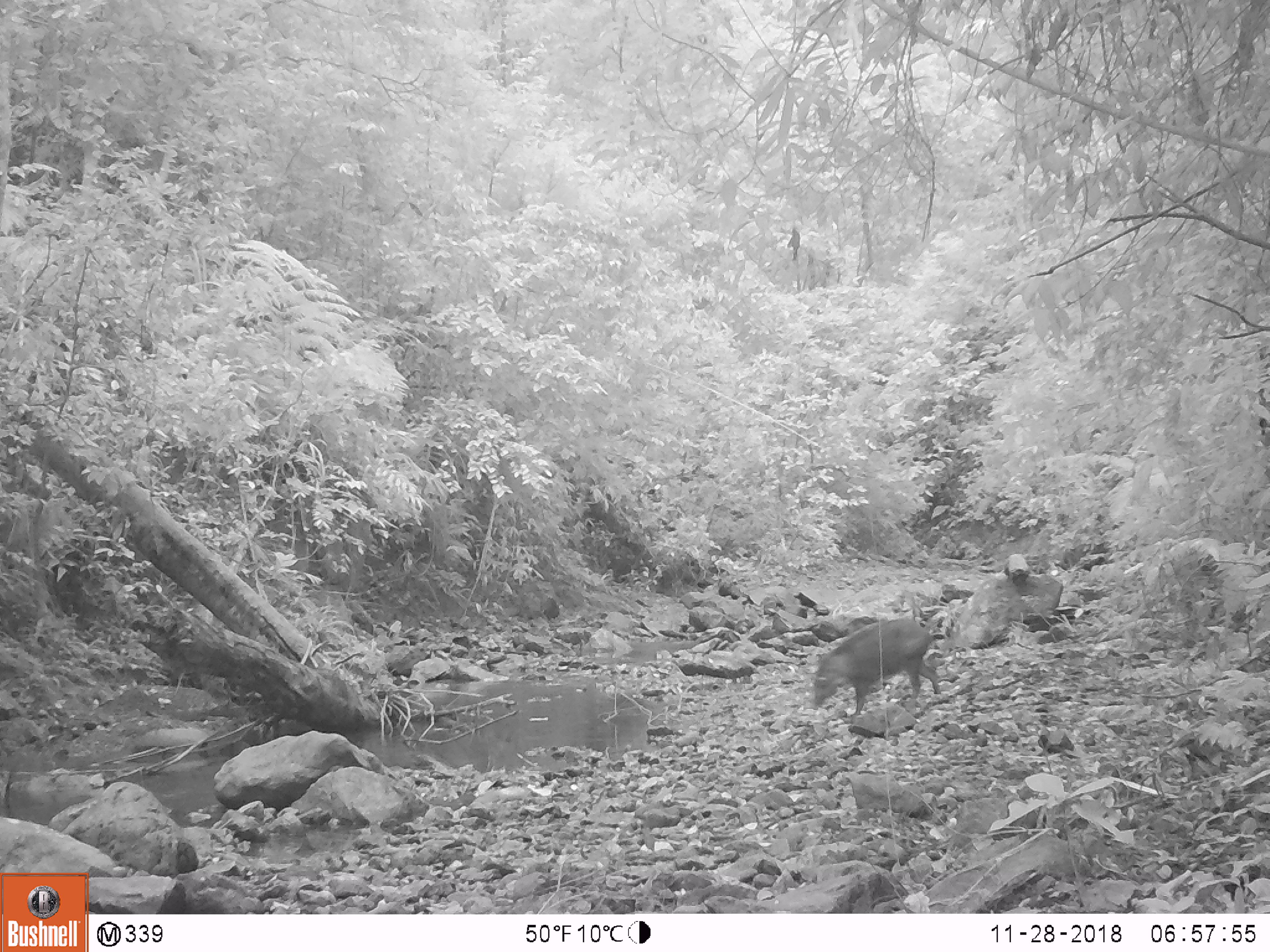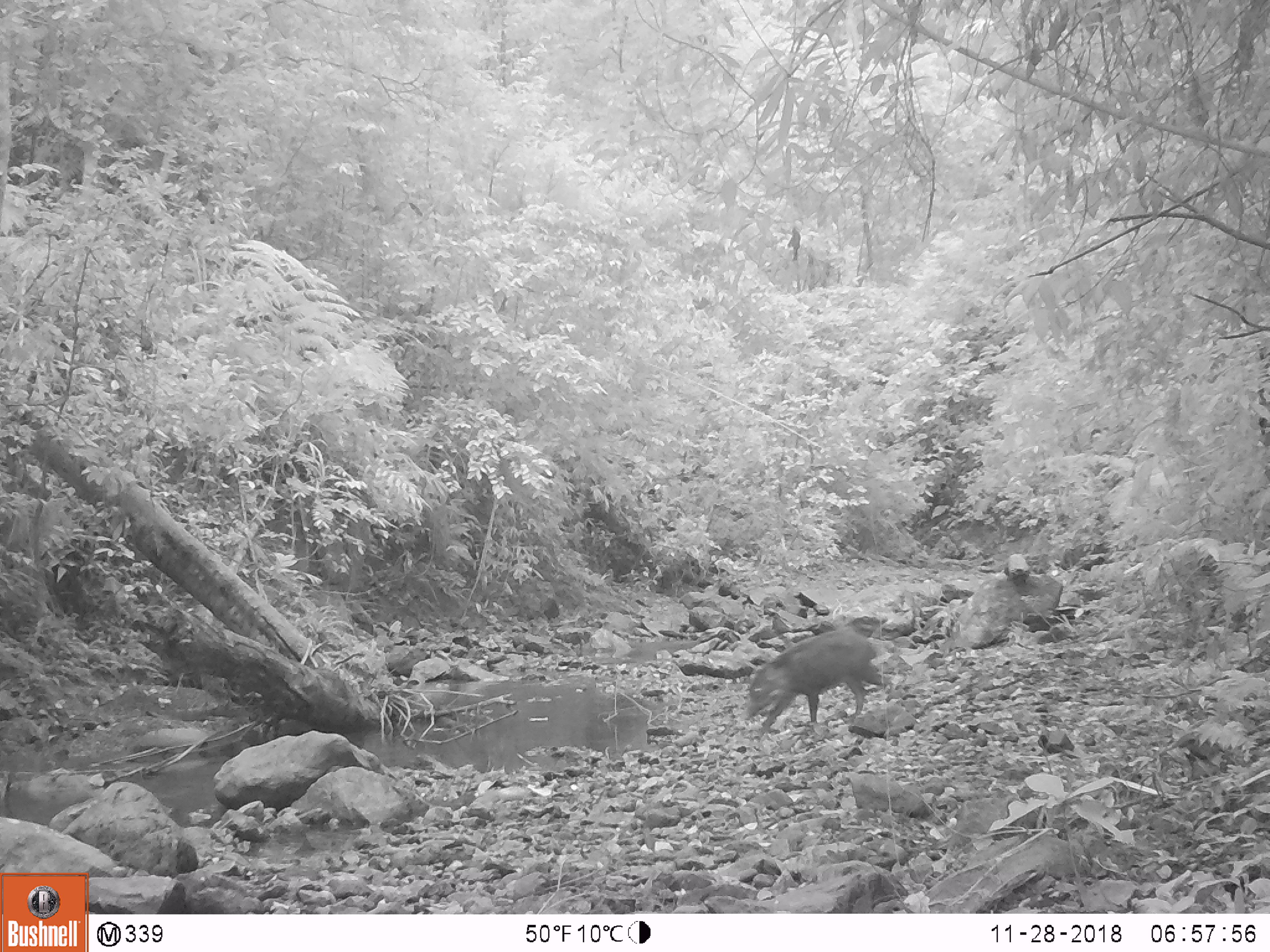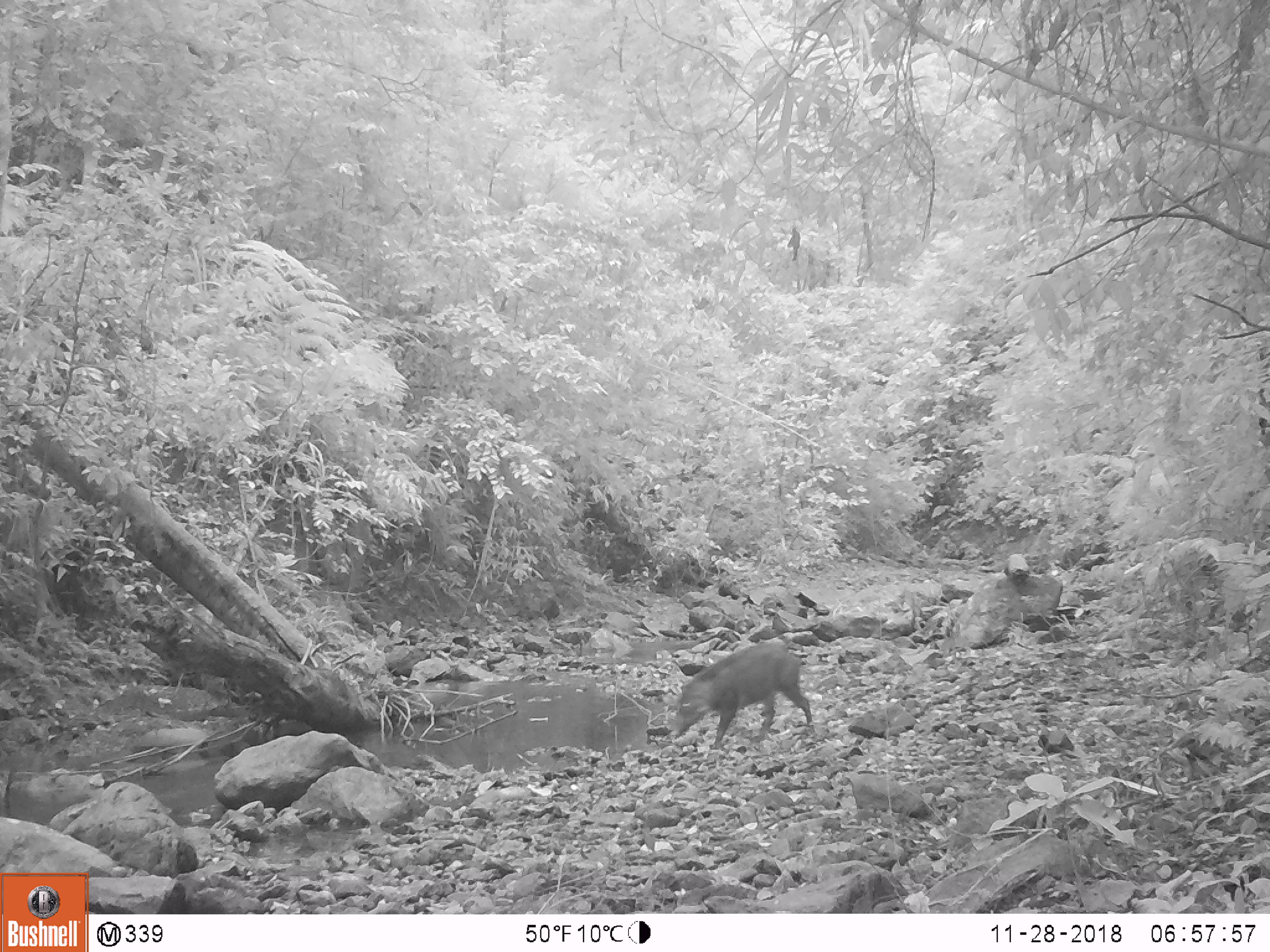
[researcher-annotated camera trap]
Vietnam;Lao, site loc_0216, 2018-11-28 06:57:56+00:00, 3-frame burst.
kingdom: Animalia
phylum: Chordata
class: Mammalia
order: Artiodactyla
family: Suidae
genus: Sus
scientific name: Sus scrofa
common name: eurasian wild pig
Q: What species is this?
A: Eurasian wild pig (Sus scrofa).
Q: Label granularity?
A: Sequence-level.